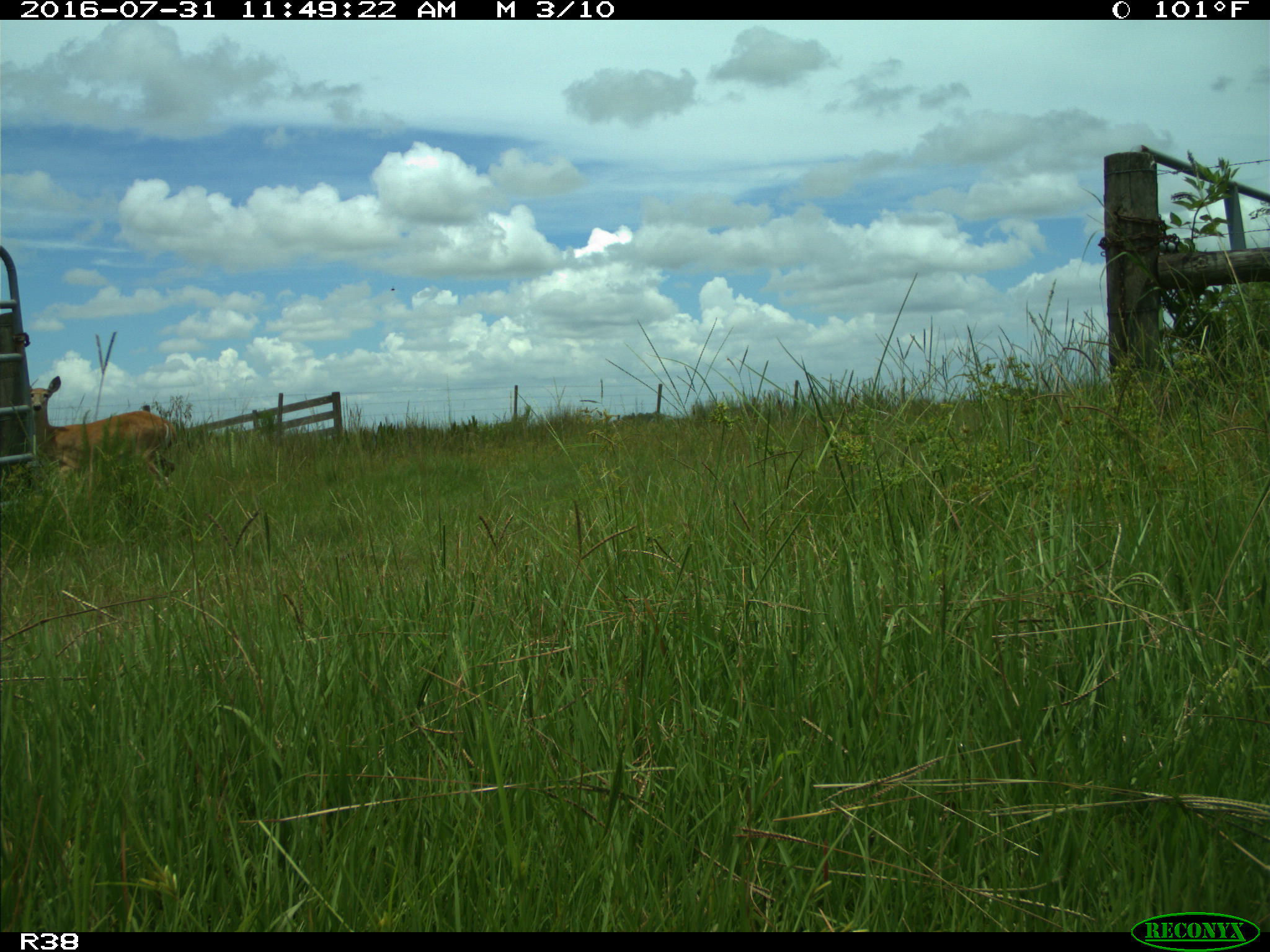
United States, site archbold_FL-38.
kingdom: Animalia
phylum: Chordata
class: Mammalia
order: Artiodactyla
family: Cervidae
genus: Odocoileus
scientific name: Odocoileus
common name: deer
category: unidentified deer